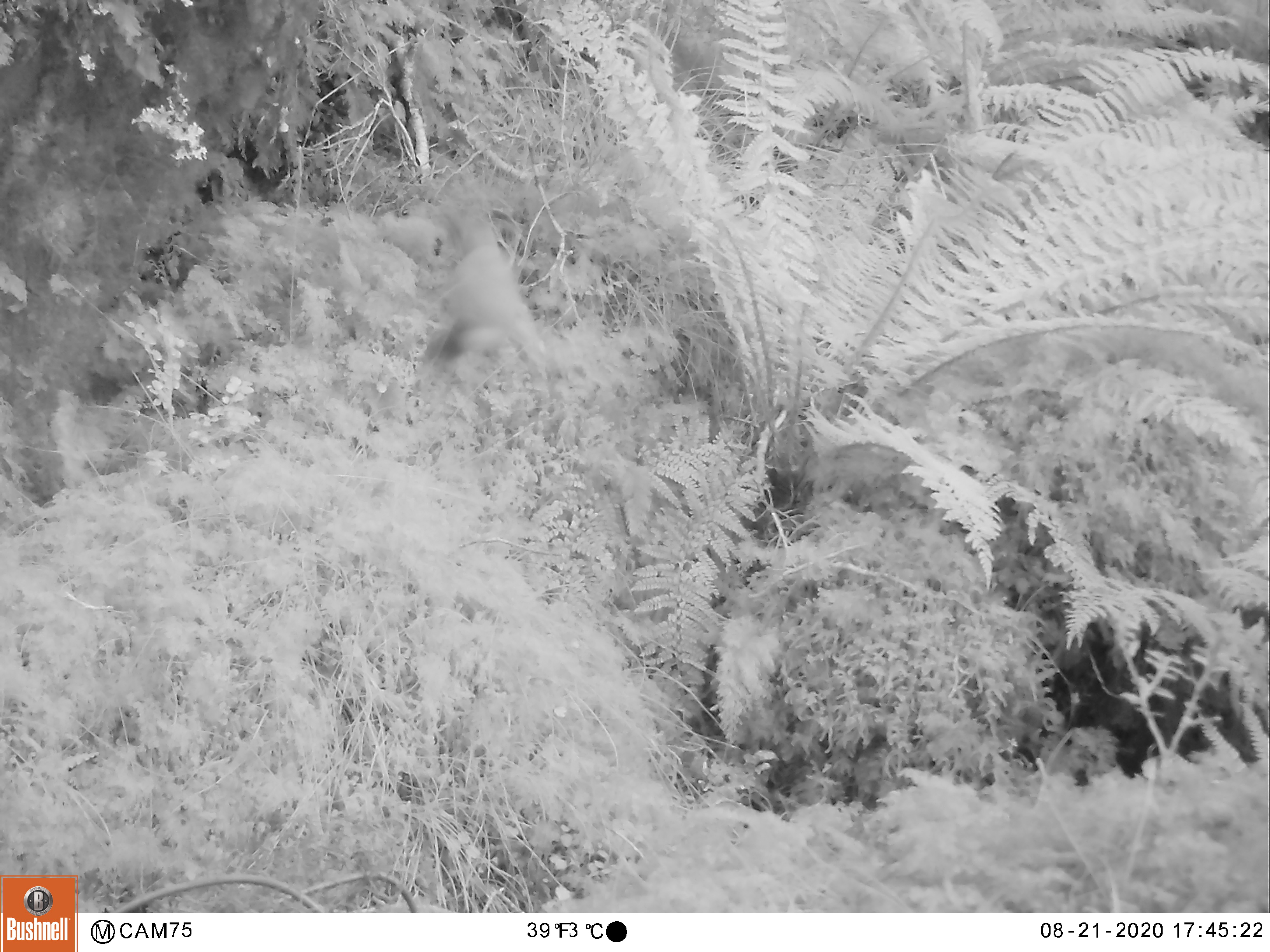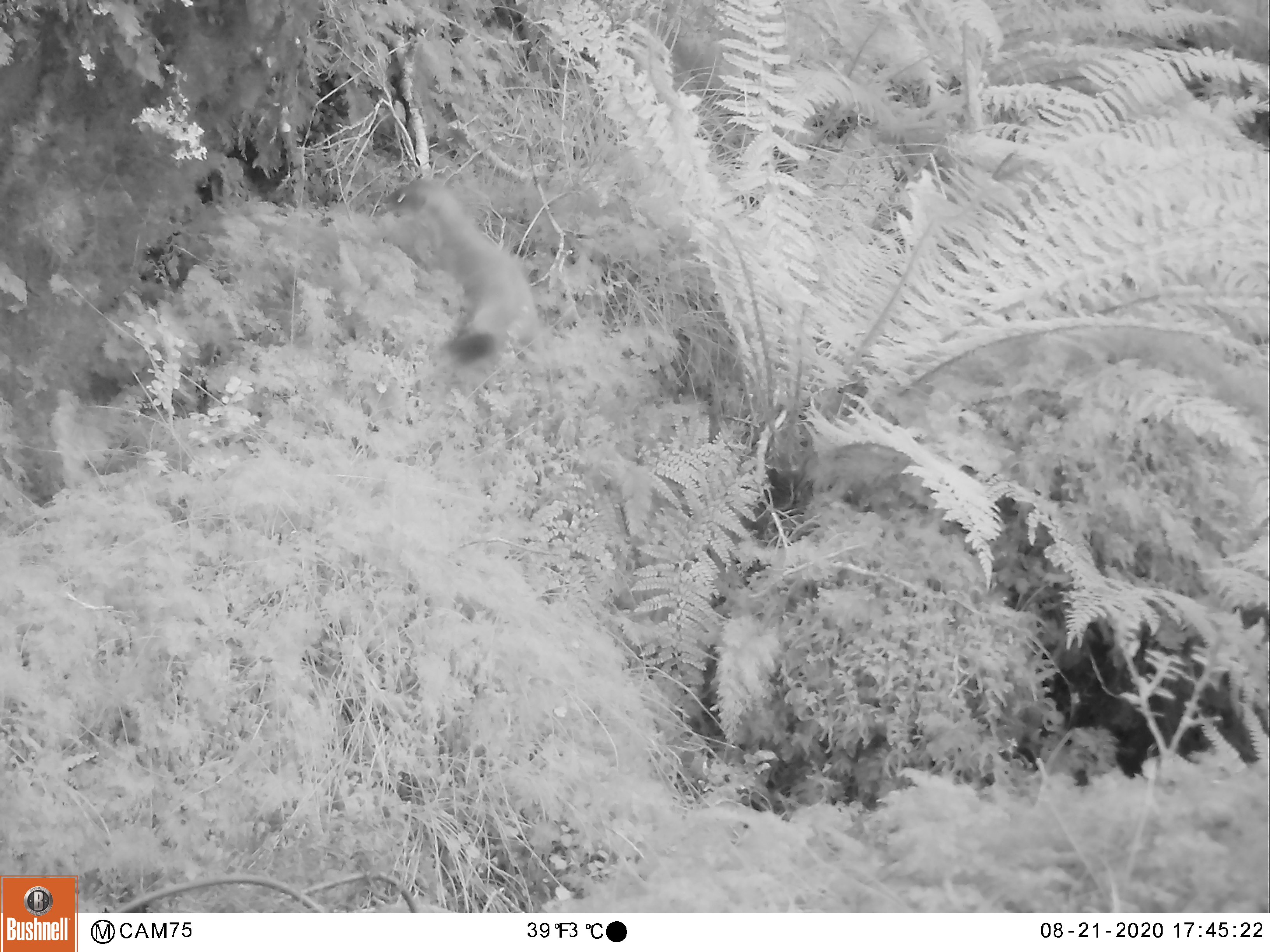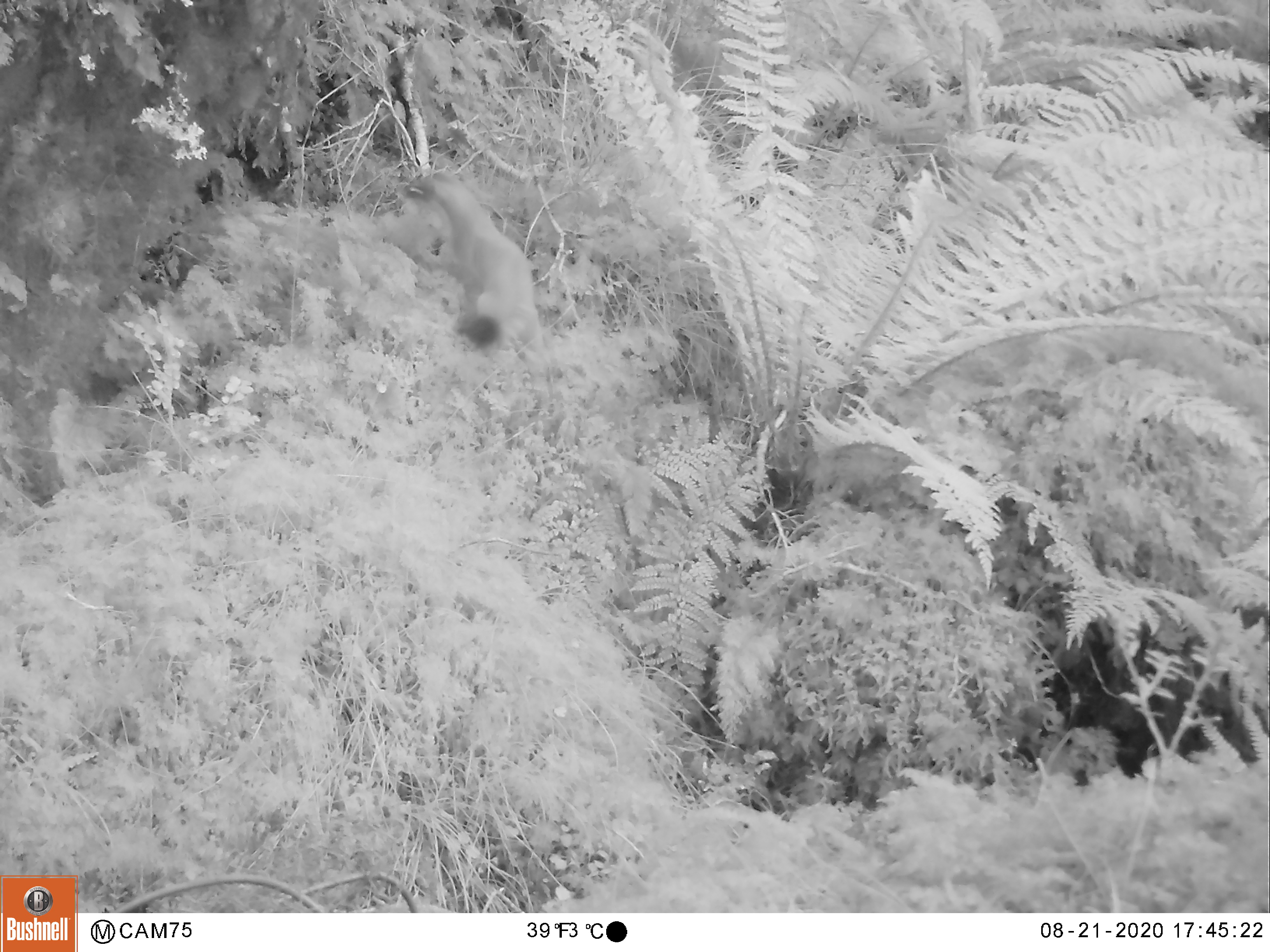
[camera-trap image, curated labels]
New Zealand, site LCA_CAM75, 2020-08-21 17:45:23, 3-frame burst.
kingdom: Animalia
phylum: Chordata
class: Mammalia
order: Carnivora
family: Mustelidae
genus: Mustela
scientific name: Mustela erminea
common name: stoat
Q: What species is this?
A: Stoat (Mustela erminea).